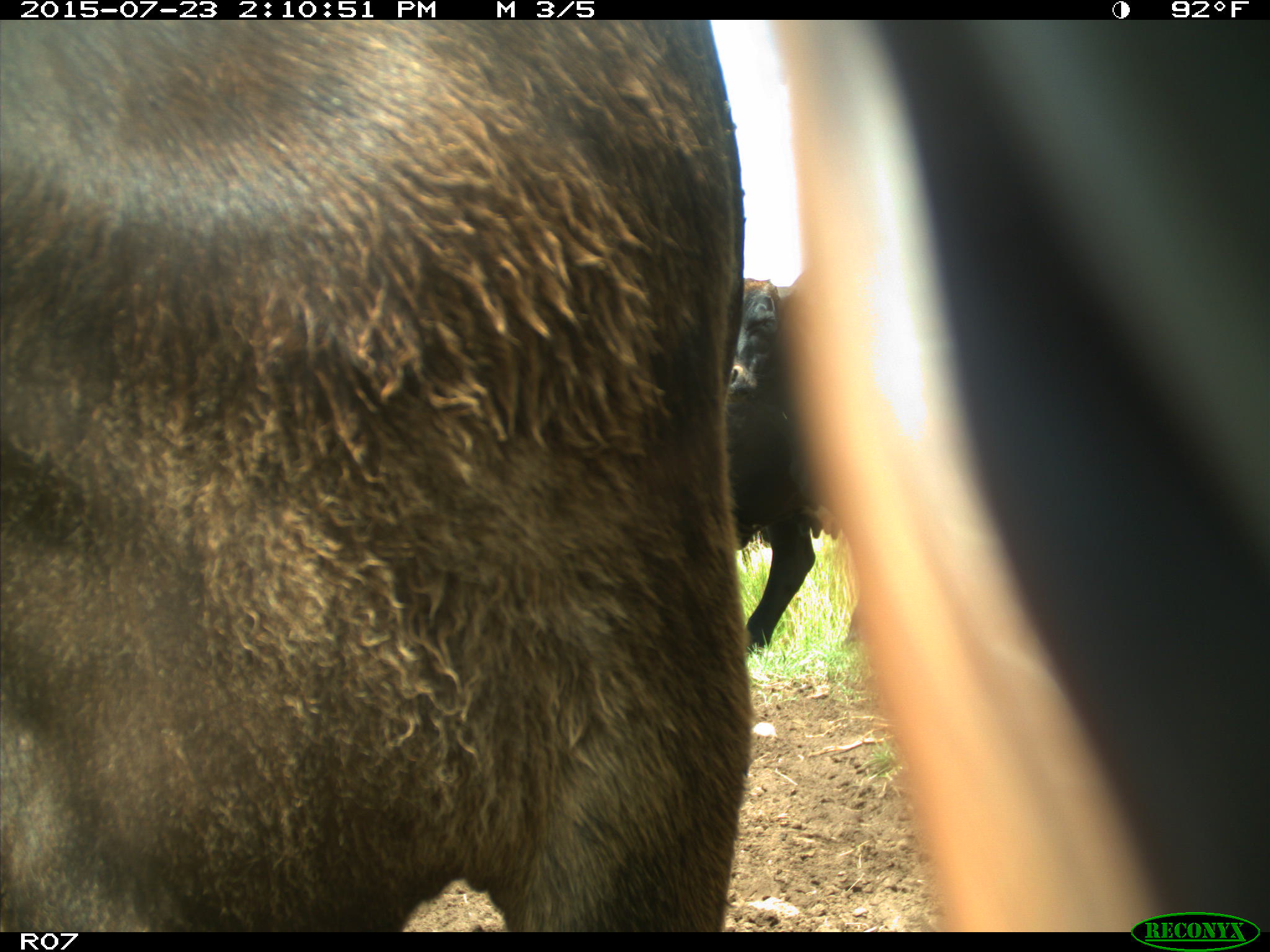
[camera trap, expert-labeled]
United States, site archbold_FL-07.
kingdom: Animalia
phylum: Chordata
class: Mammalia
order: Artiodactyla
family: Bovidae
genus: Bos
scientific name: Bos taurus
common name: domestic cow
Bos taurus (domestic cow).